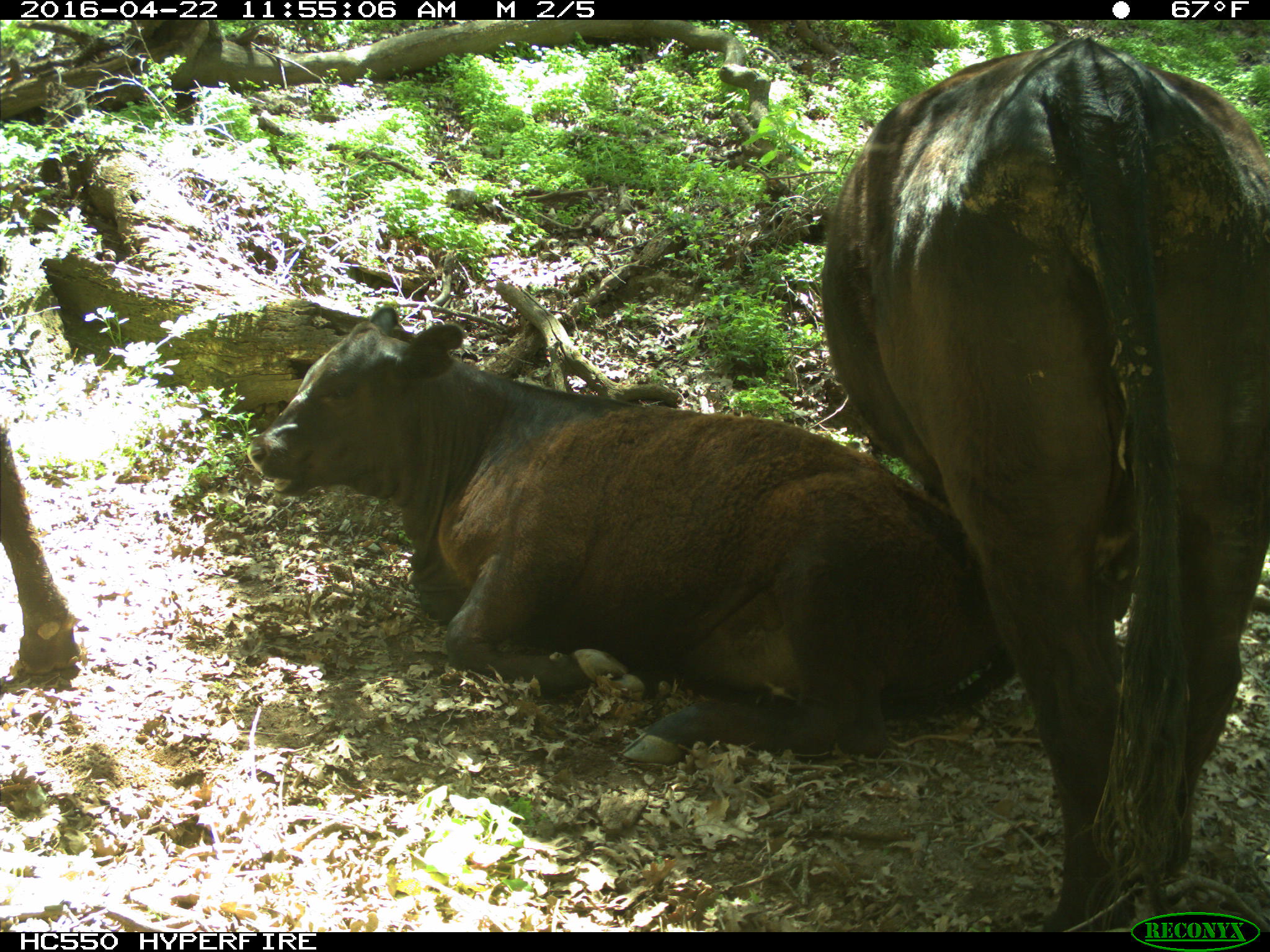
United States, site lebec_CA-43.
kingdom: Animalia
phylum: Chordata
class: Mammalia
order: Artiodactyla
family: Bovidae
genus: Bos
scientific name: Bos taurus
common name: domestic cow